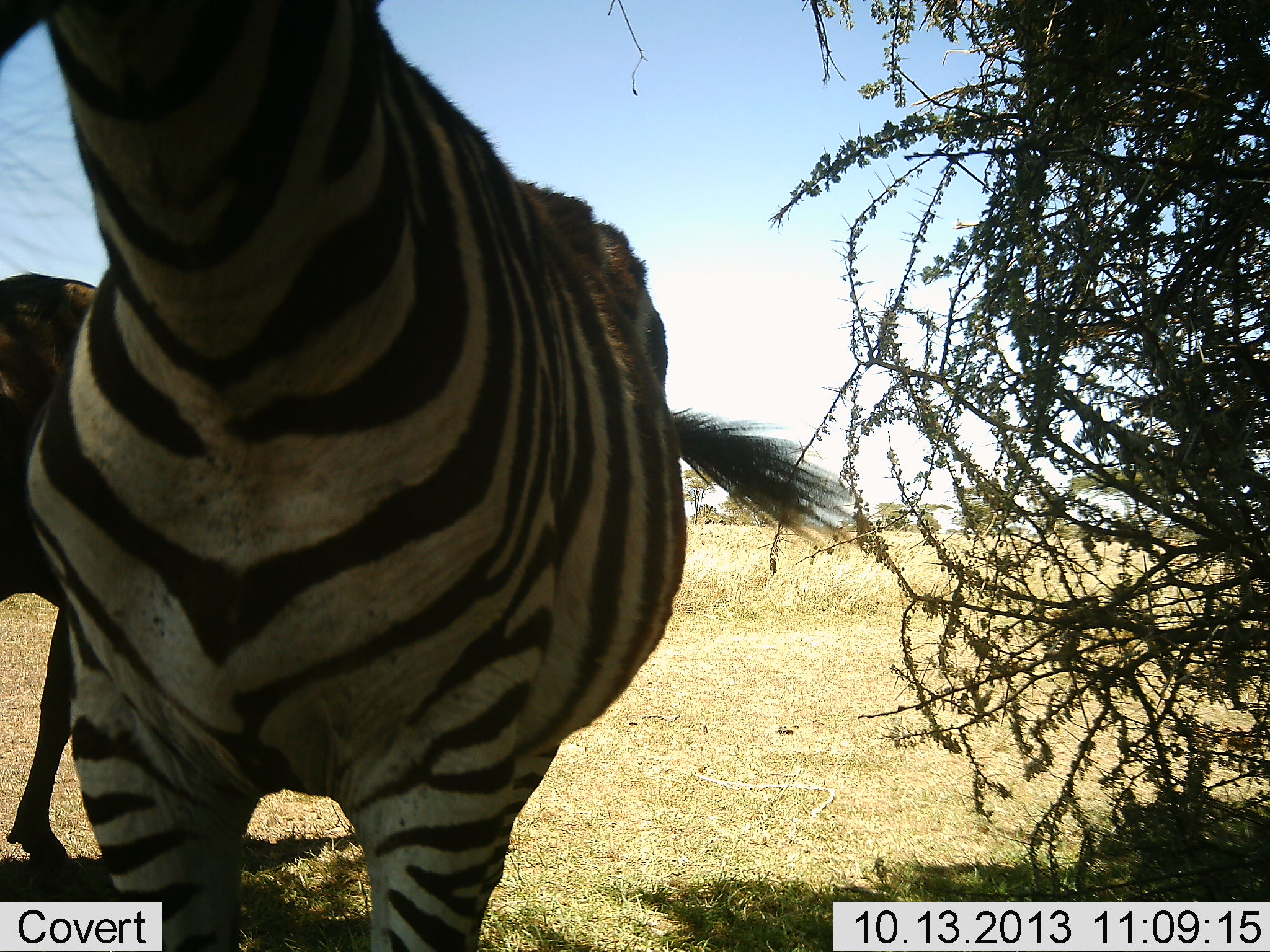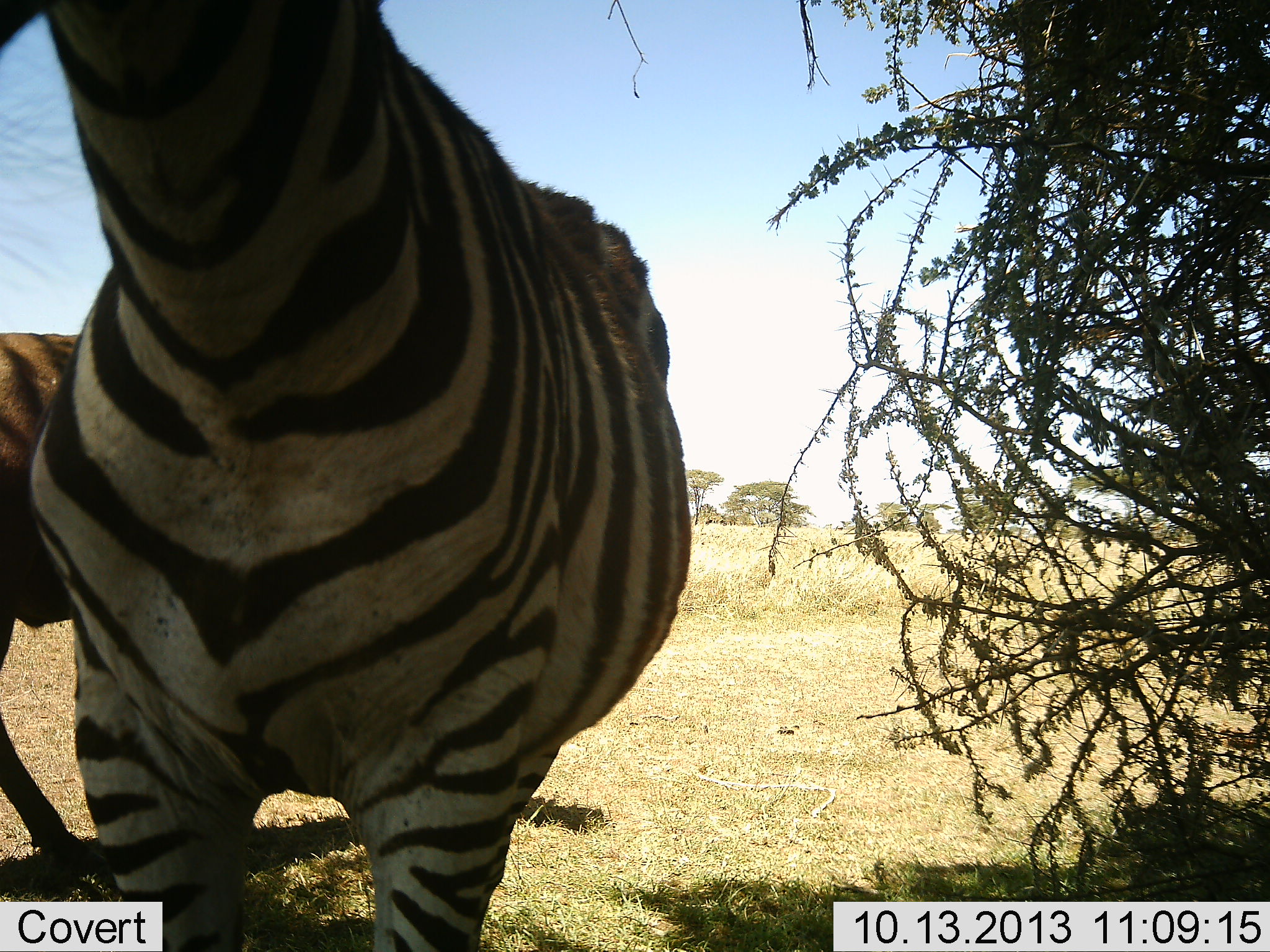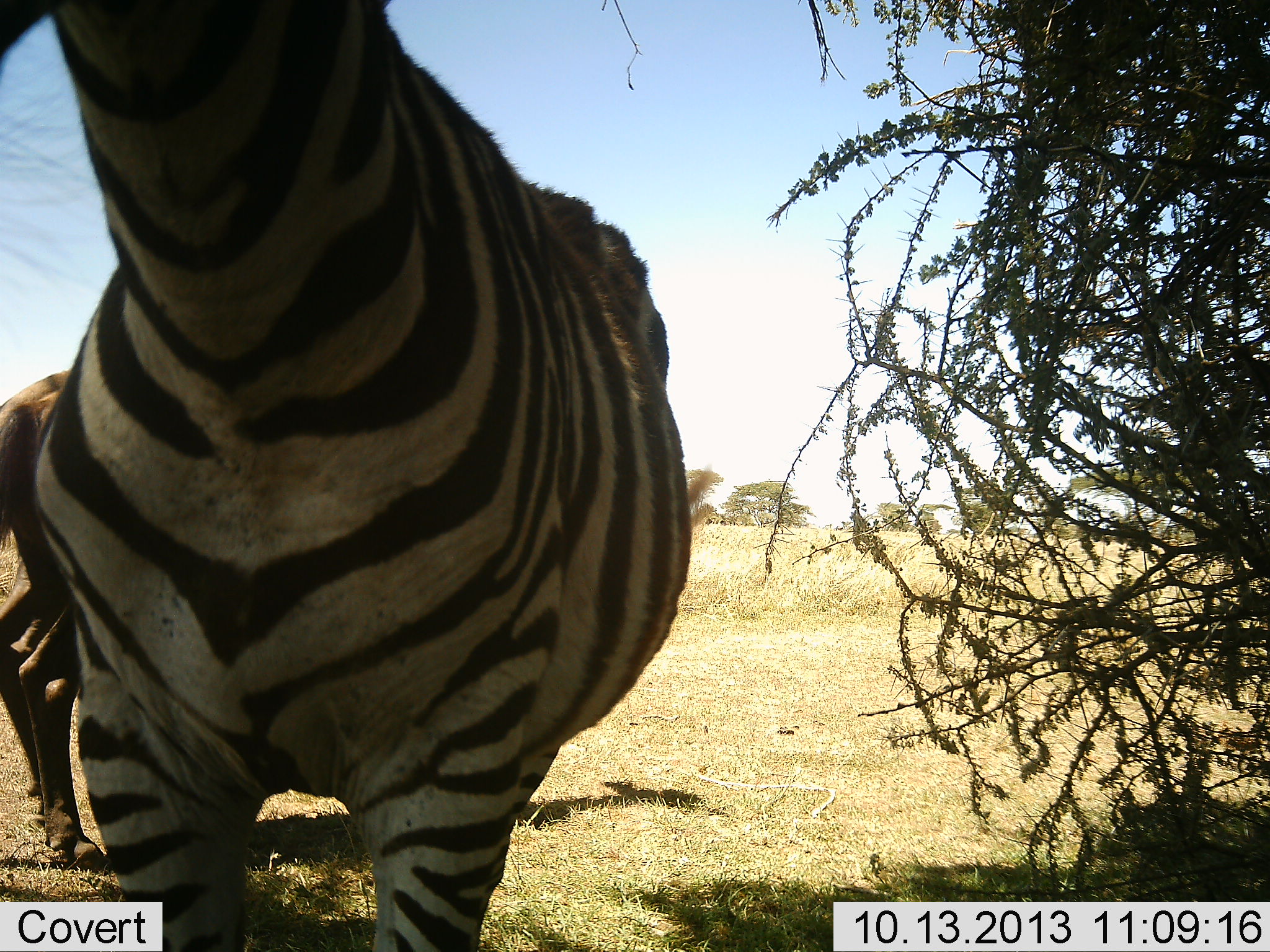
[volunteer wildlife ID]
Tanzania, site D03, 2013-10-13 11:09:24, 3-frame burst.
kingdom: Animalia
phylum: Chordata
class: Mammalia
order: Perissodactyla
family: Equidae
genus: Equus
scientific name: Equus quagga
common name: plains zebra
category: zebra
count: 2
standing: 72%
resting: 6%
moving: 39%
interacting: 6%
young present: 6%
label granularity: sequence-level